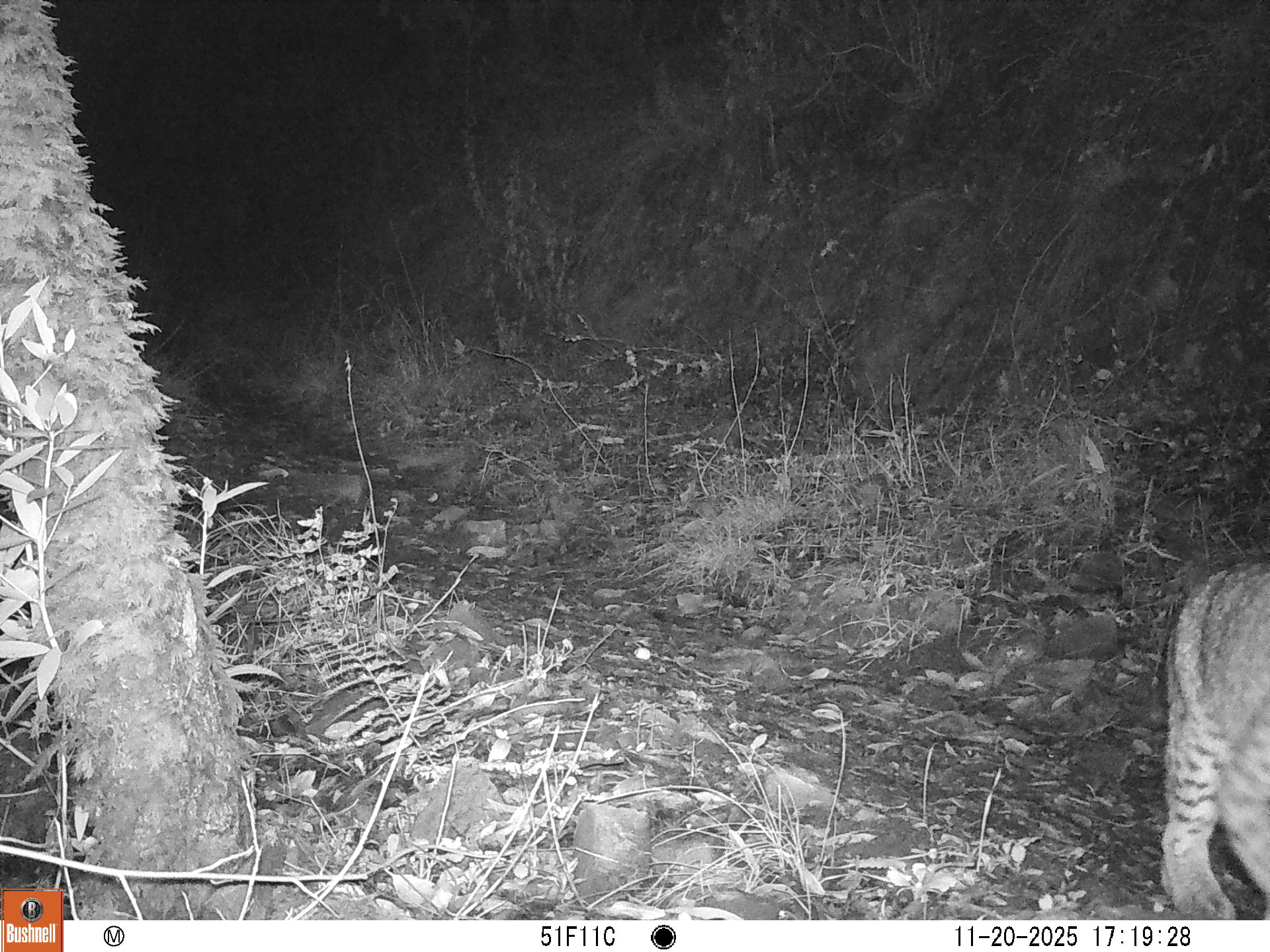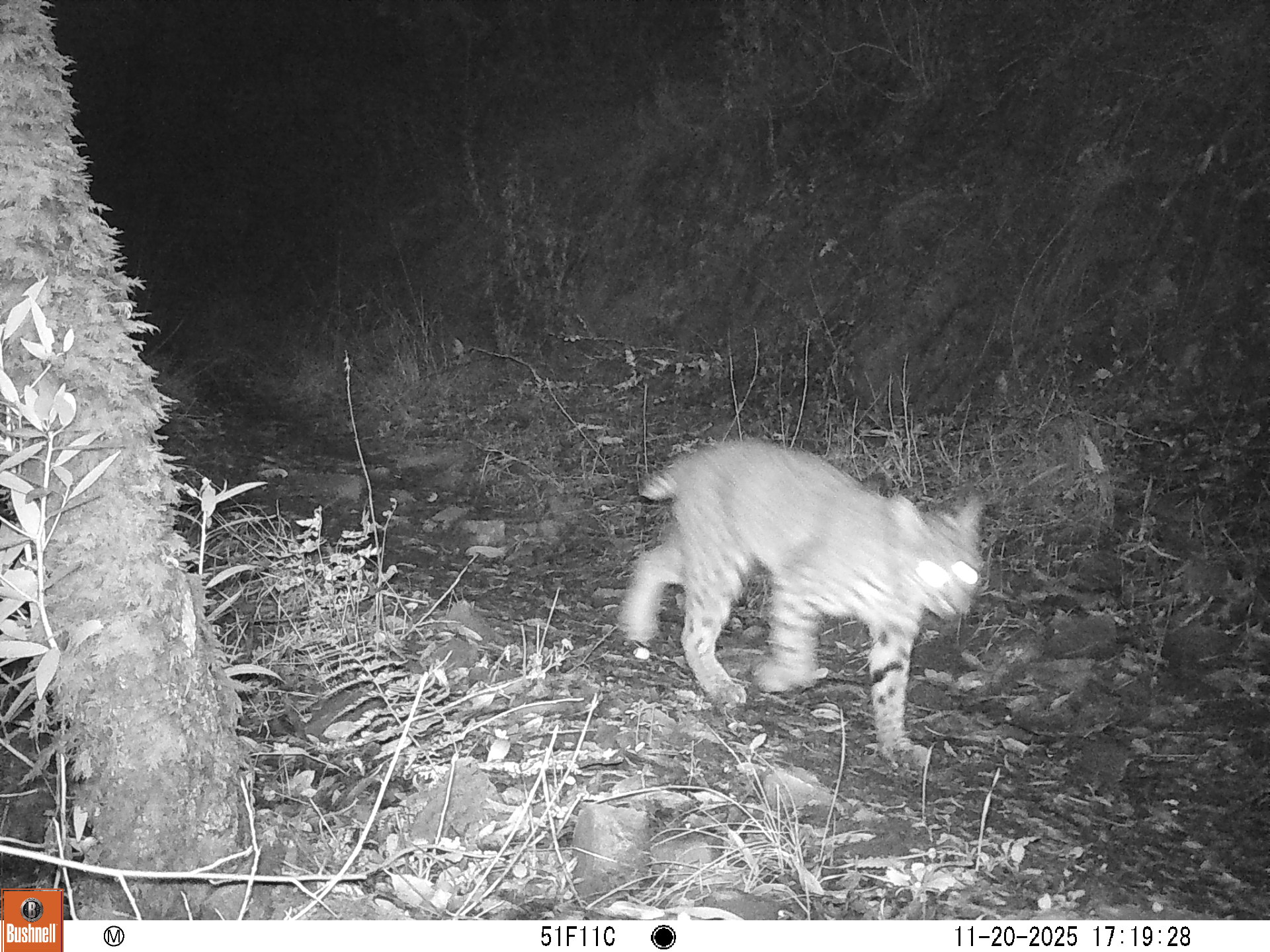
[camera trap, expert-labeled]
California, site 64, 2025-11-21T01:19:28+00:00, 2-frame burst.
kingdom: Animalia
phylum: Chordata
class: Mammalia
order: Carnivora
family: Felidae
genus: Lynx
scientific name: Lynx rufus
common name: bobcat